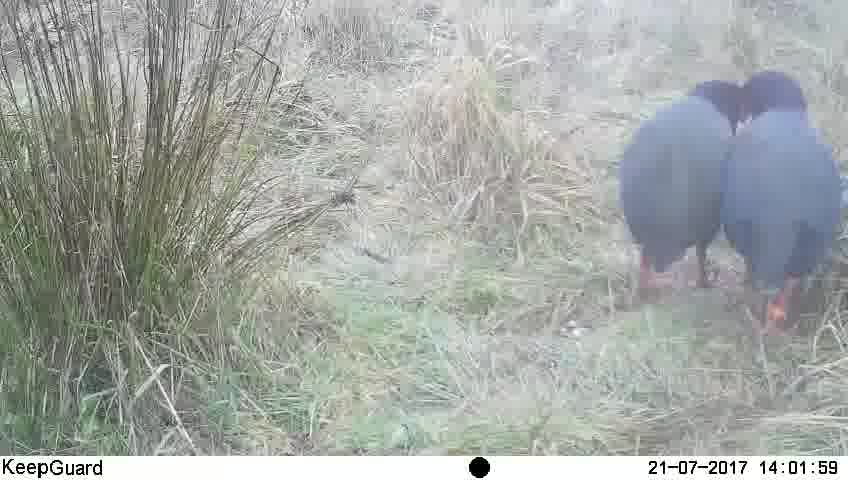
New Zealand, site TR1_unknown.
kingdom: Animalia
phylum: Chordata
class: Aves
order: Gruiformes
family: Rallidae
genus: Porphyrio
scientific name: Porphyrio mantelli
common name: takahe